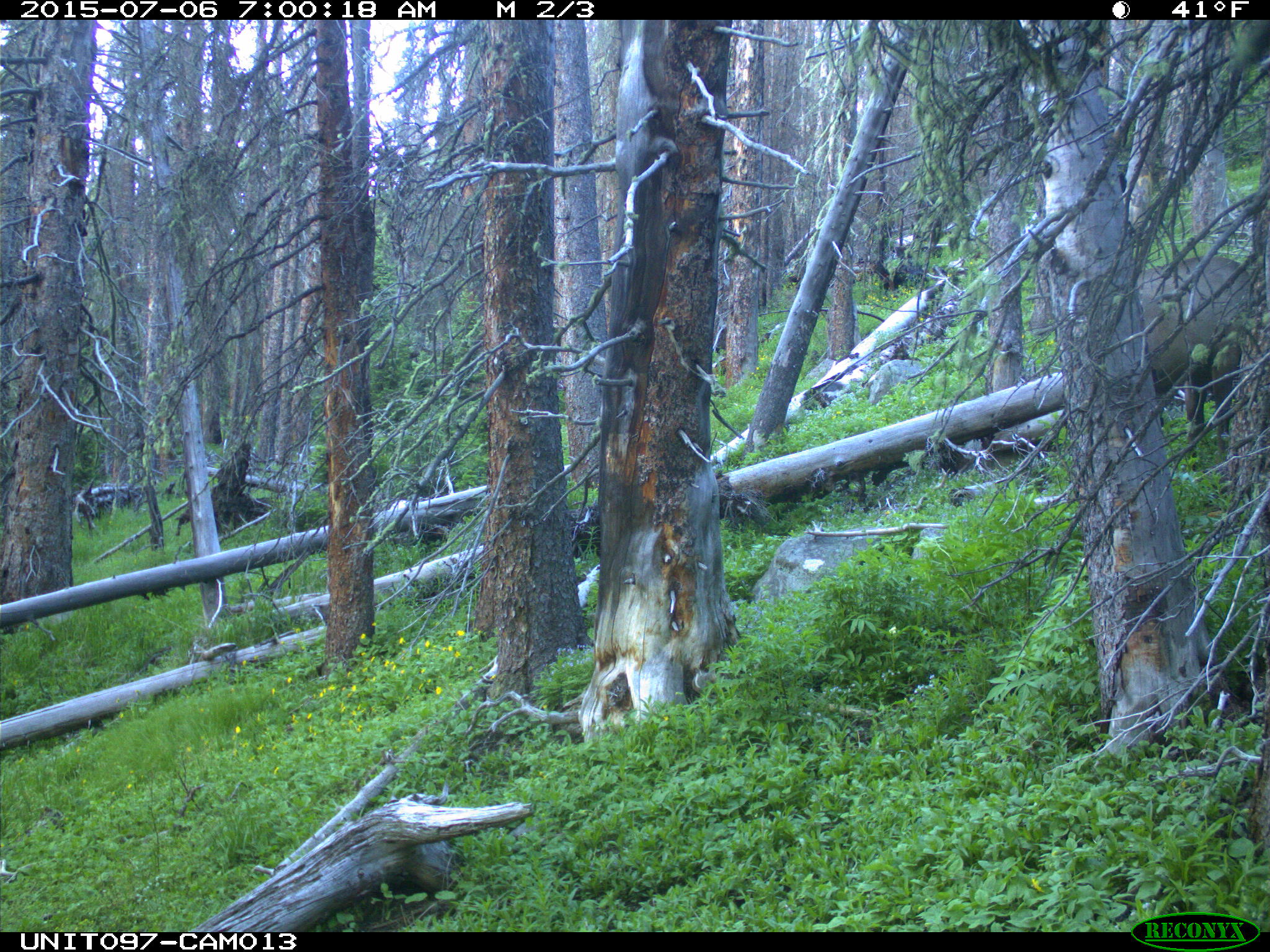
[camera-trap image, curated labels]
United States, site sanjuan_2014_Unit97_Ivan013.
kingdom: Animalia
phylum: Chordata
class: Mammalia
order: Artiodactyla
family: Cervidae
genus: Cervus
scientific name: Cervus elaphus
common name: red deer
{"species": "Cervus elaphus (red deer)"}